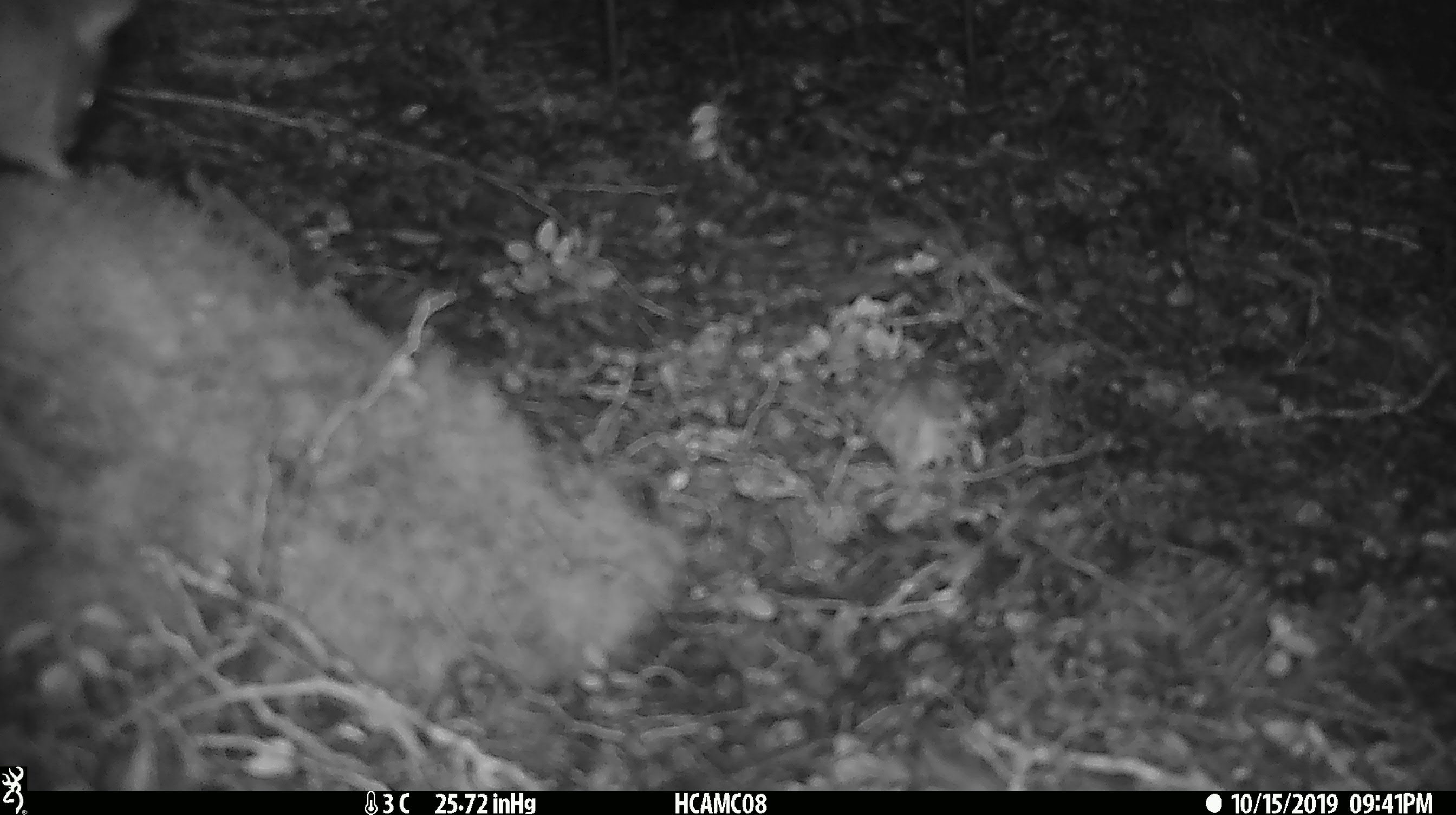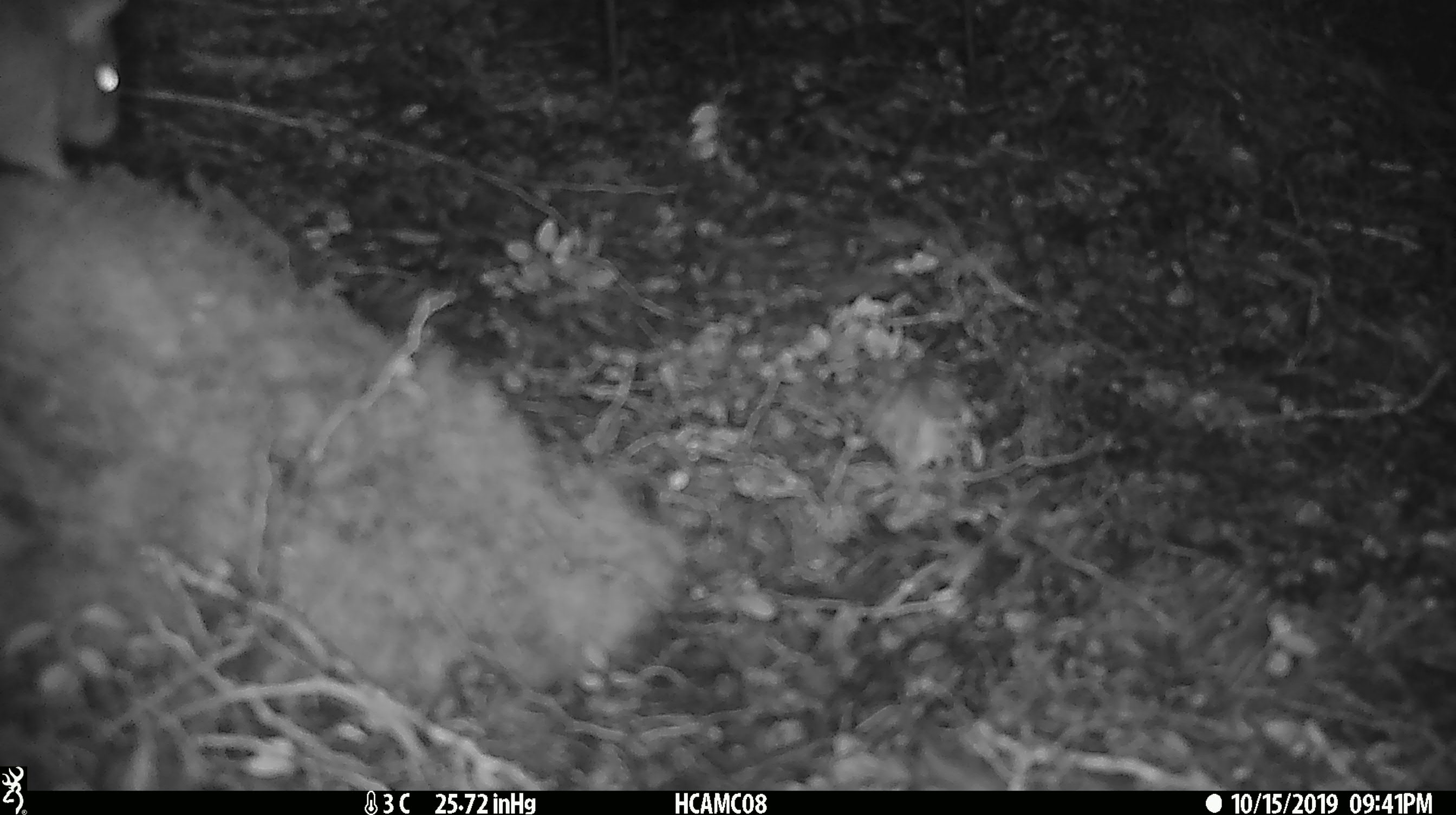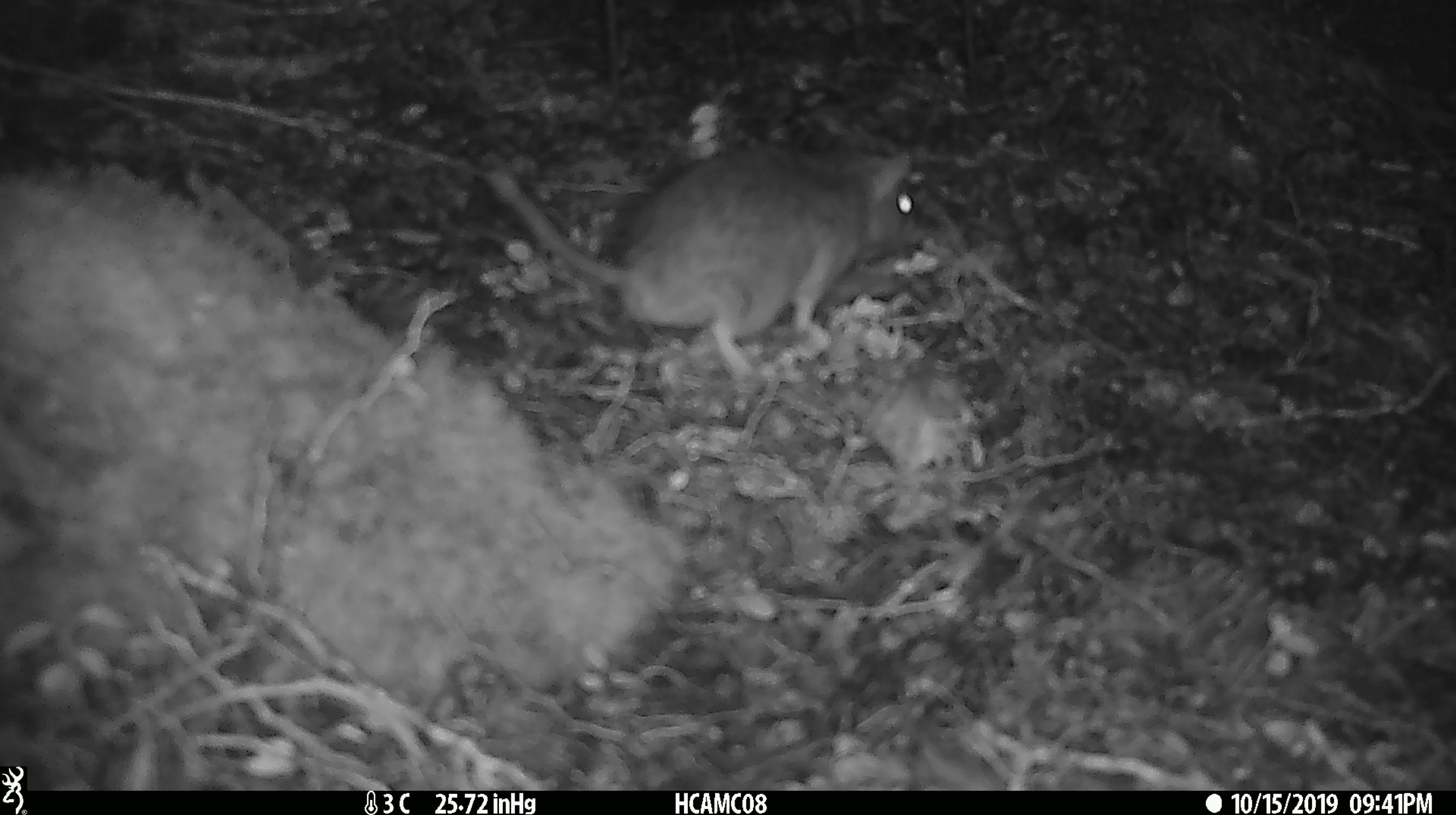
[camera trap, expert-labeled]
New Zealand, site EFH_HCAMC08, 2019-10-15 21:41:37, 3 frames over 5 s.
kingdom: Animalia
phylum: Chordata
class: Mammalia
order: Rodentia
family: Muridae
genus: Rattus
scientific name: Rattus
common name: rat